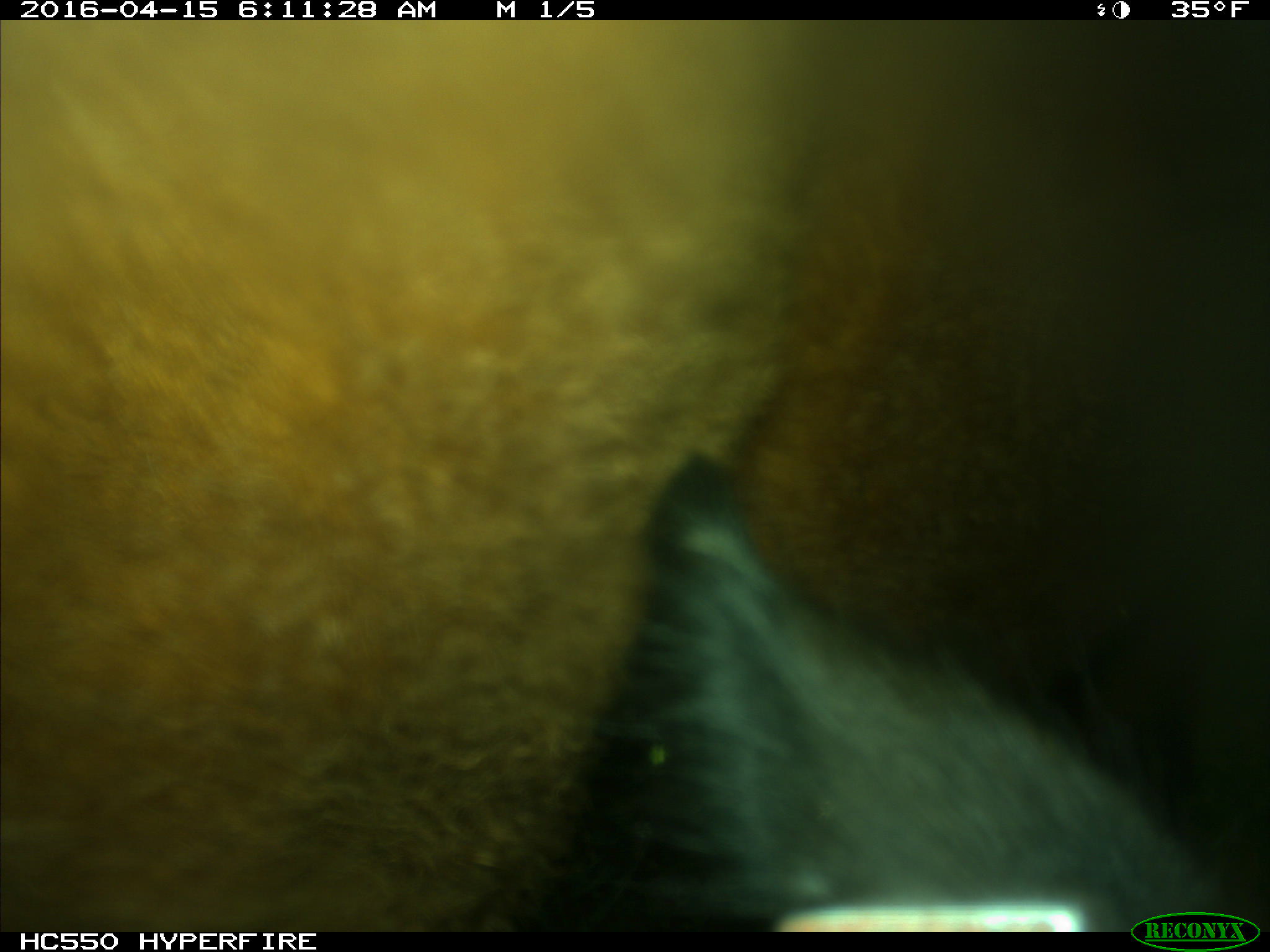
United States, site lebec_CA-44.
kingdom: Animalia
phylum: Chordata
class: Mammalia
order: Artiodactyla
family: Bovidae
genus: Bos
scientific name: Bos taurus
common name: domestic cow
Bos taurus (domestic cow).